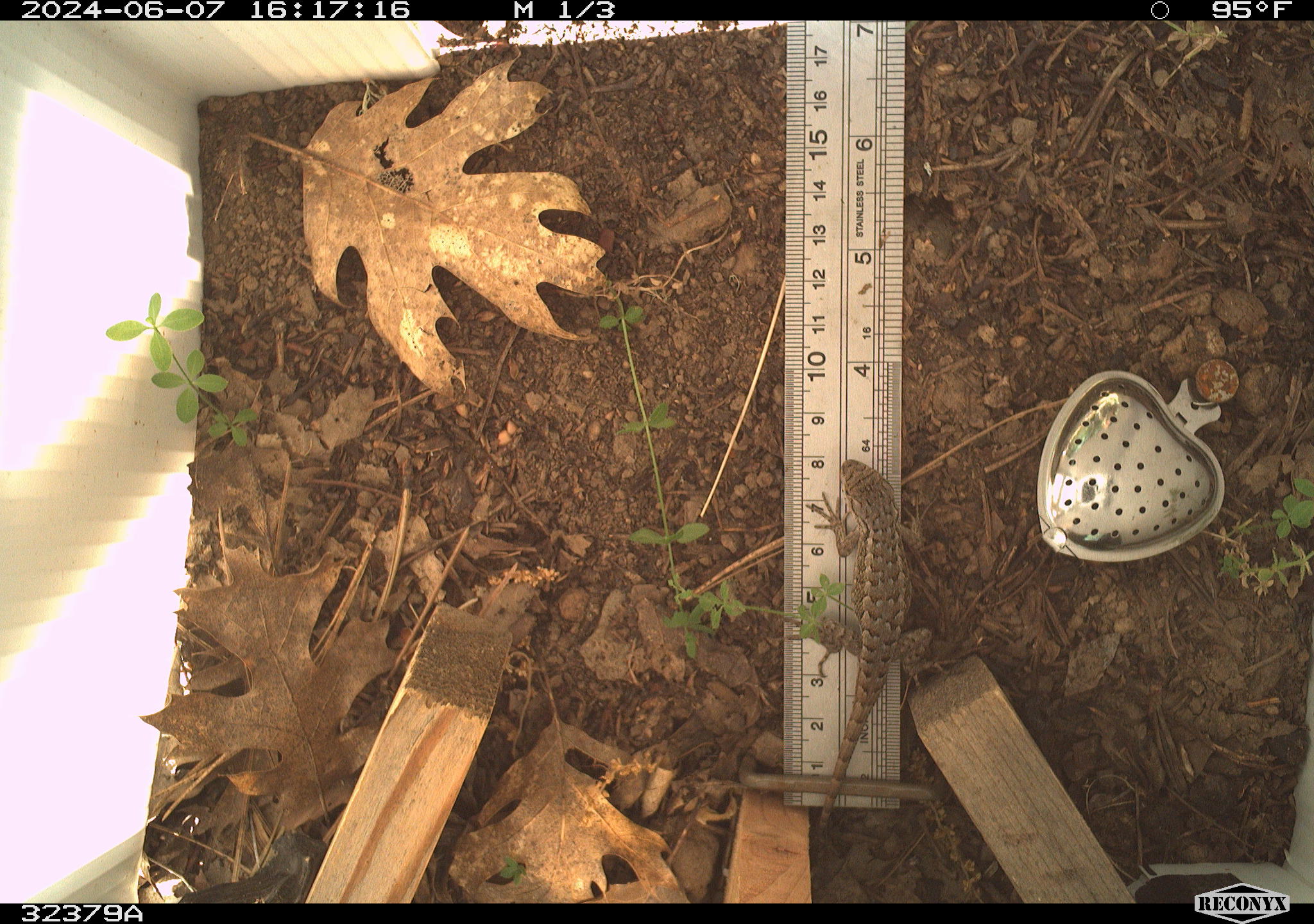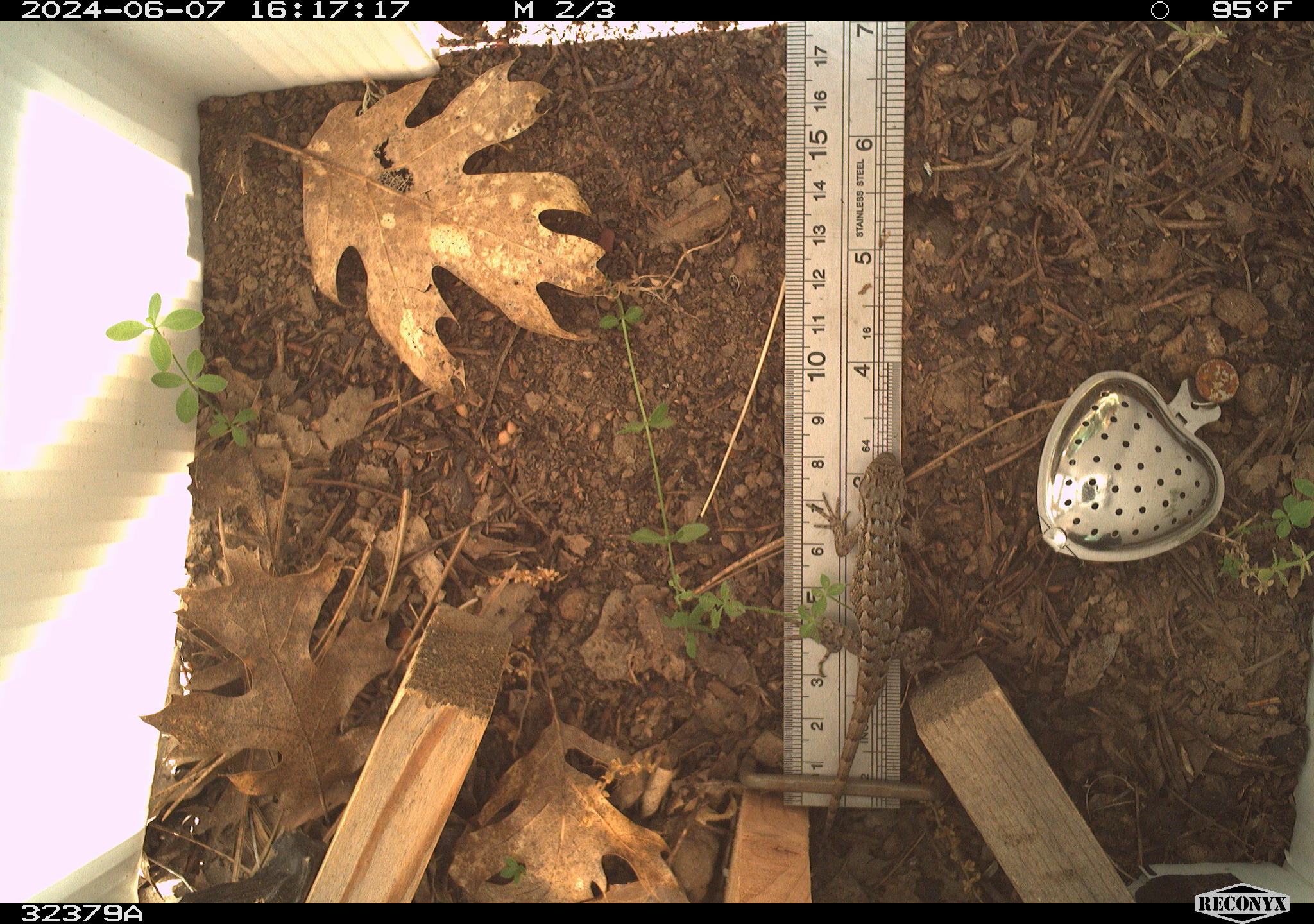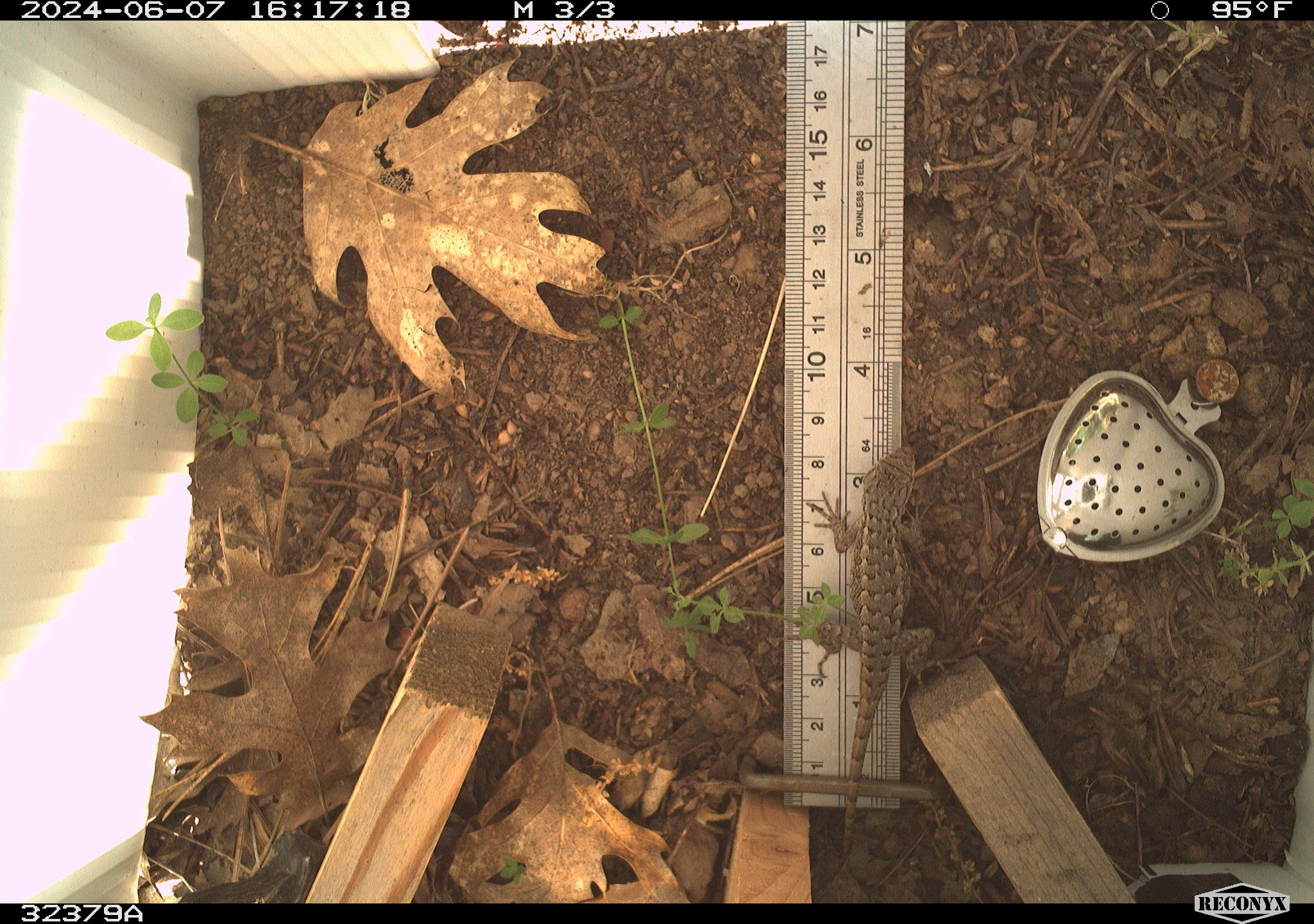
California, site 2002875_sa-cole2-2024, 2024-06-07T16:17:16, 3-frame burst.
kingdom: Animalia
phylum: Chordata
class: Reptilia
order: Squamata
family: Phrynosomatidae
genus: Sceloporus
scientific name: Sceloporus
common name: spiny lizards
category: sceloporus species